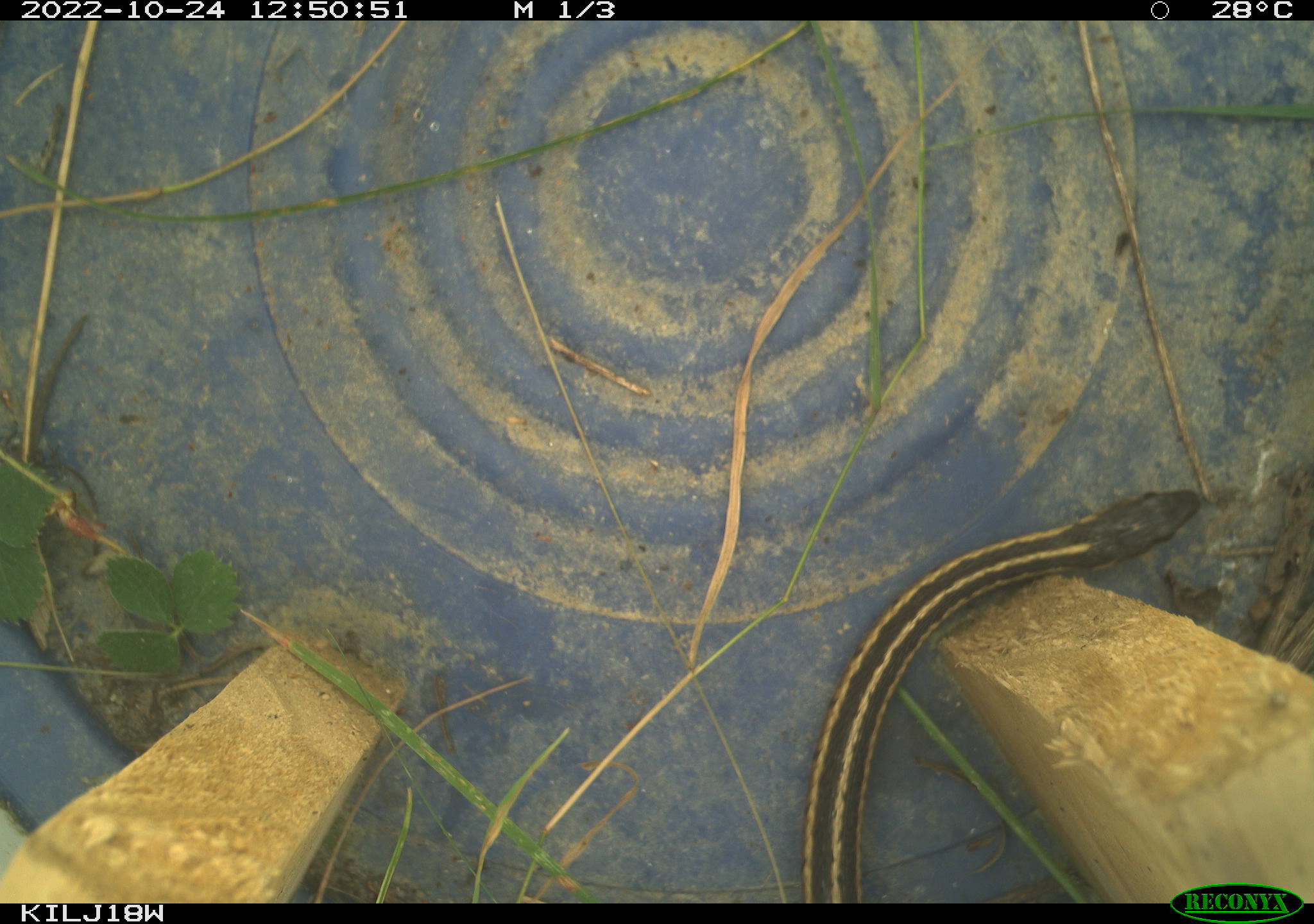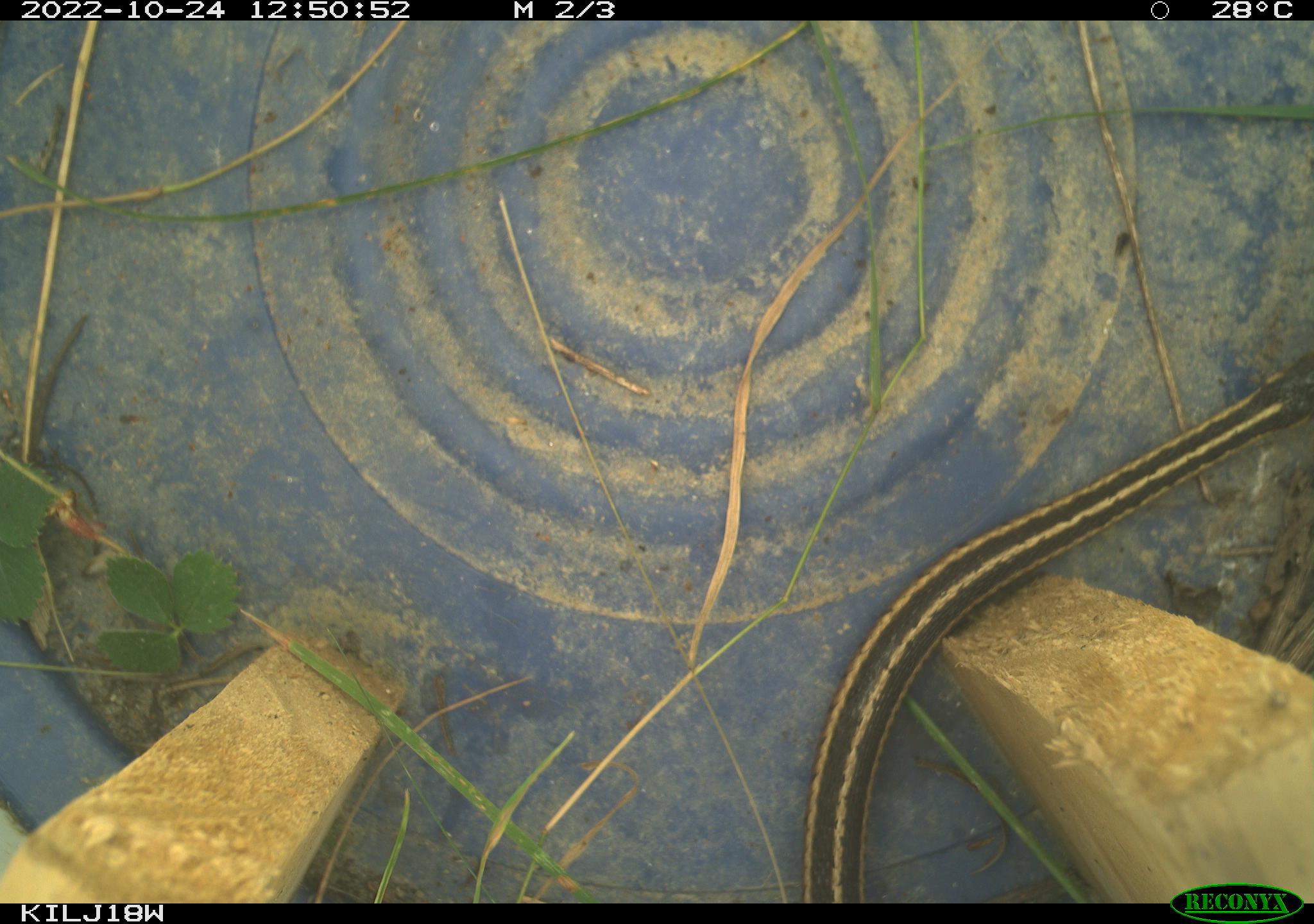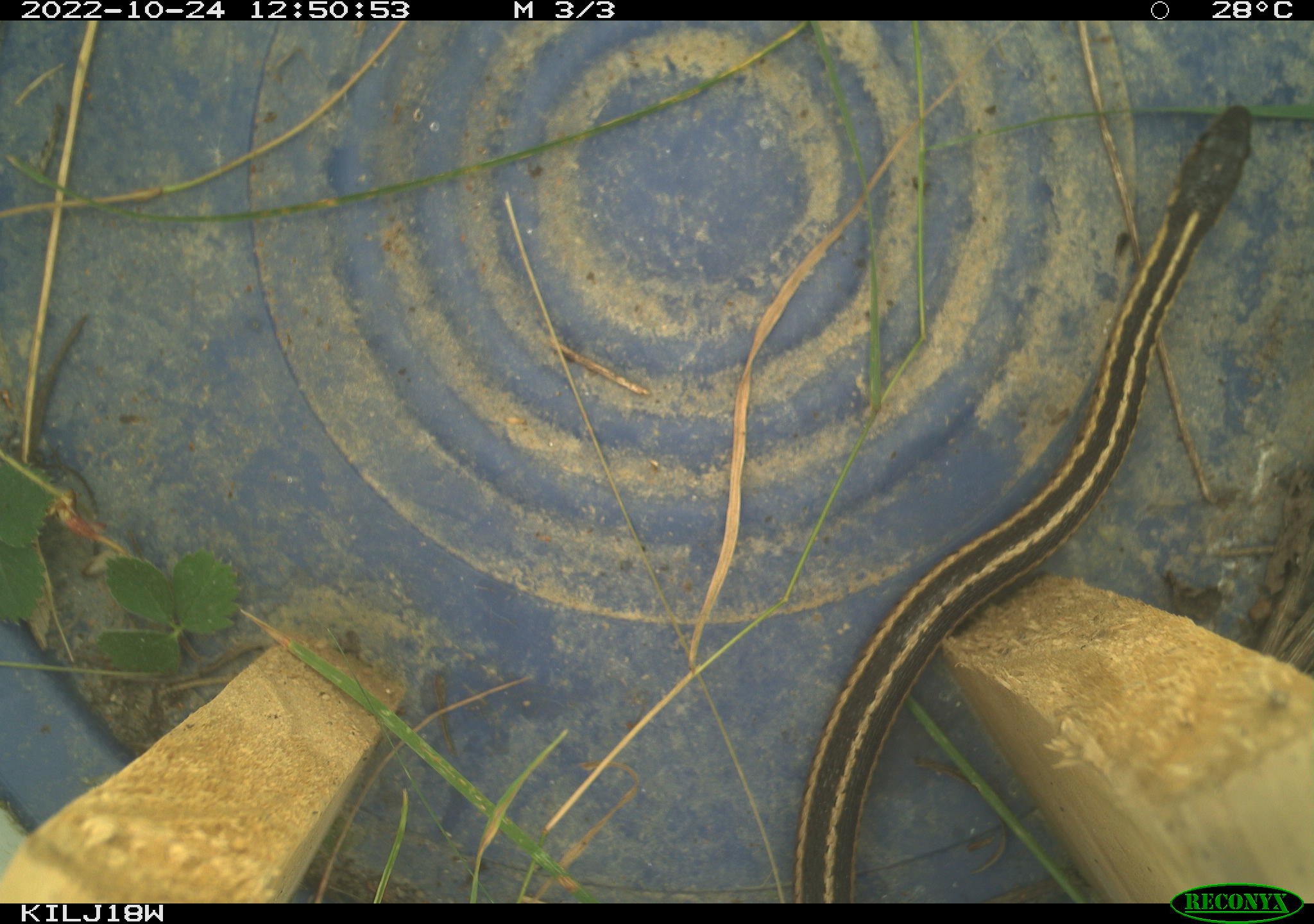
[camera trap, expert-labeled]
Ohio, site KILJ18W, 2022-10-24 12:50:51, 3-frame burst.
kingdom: Animalia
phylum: Chordata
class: Reptilia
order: Squamata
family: Colubridae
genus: Thamnophis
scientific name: Thamnophis sirtalis sirtalis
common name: eastern gartersnake